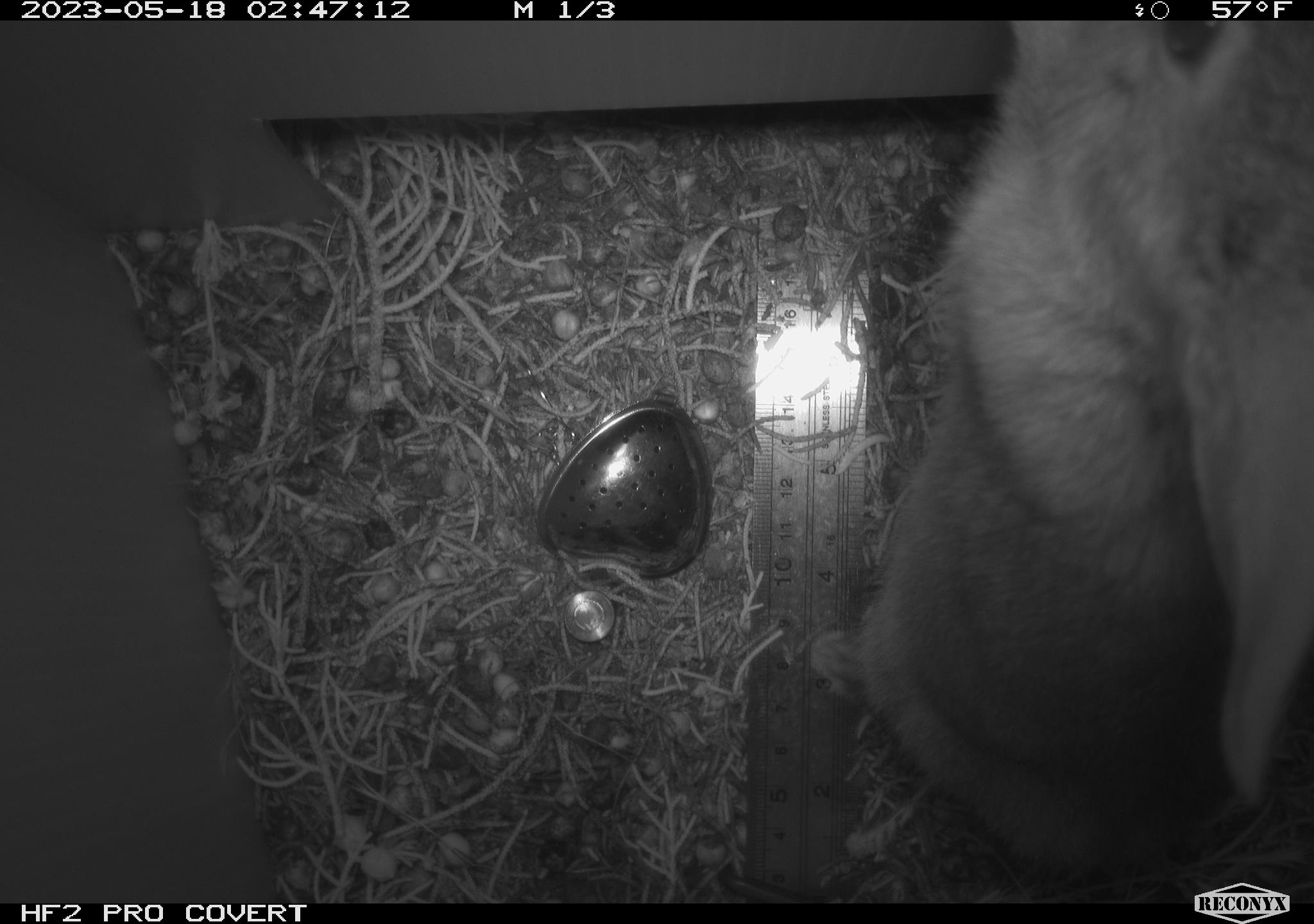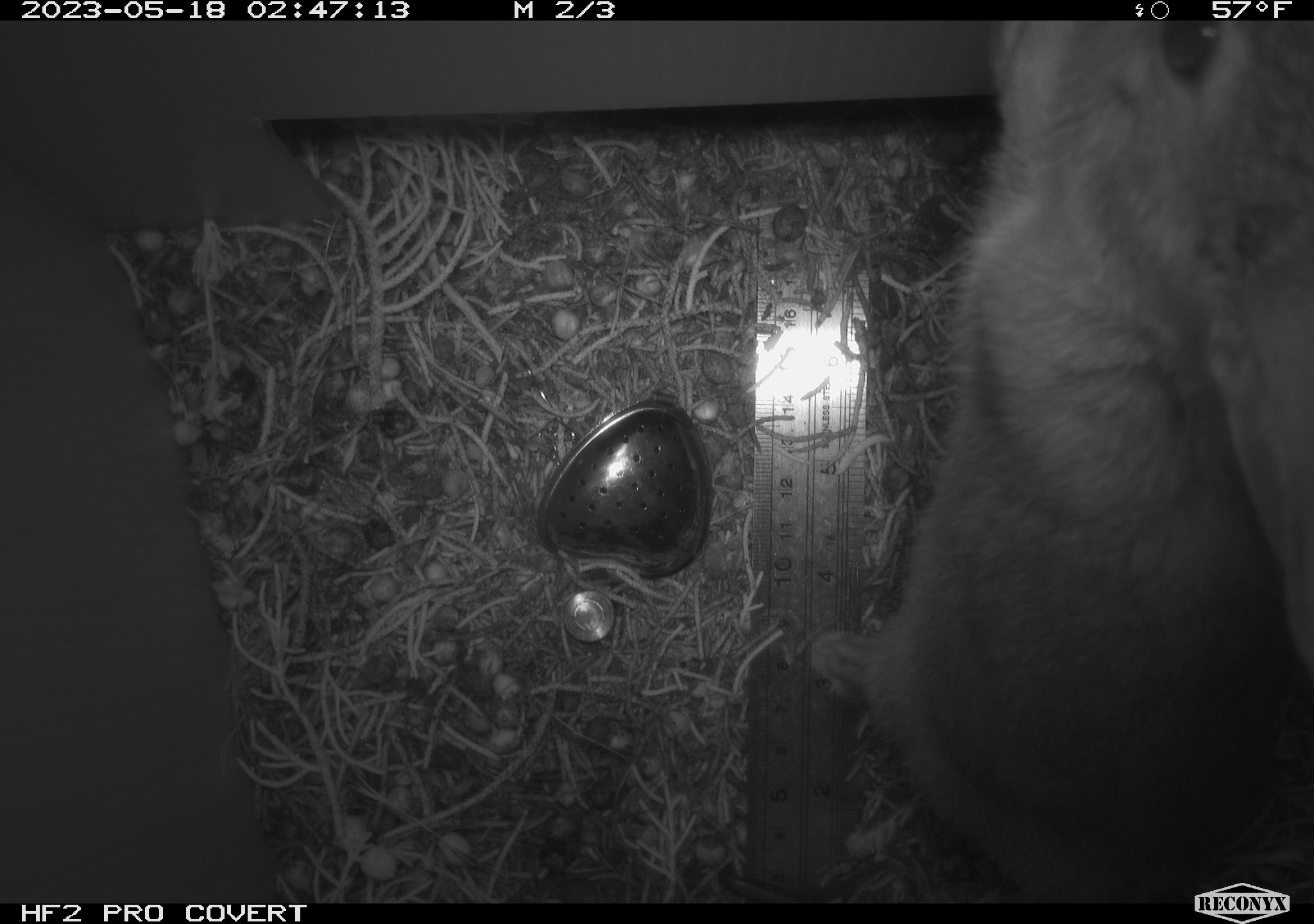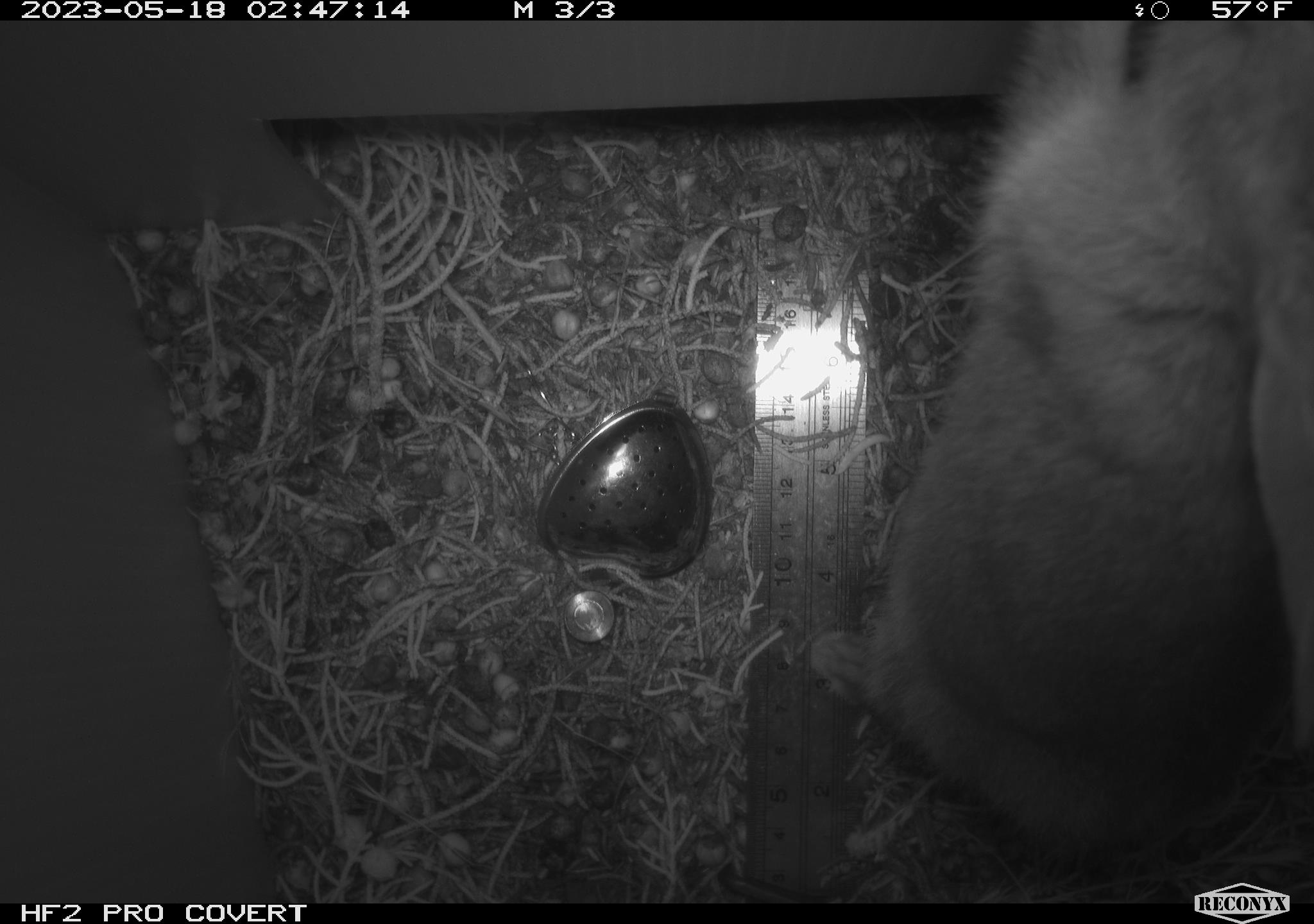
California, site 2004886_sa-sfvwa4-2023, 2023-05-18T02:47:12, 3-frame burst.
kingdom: Animalia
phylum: Chordata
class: Mammalia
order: Lagomorpha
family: Leporidae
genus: Sylvilagus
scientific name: Sylvilagus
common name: cottontail rabbits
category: sylvilagus species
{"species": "sylvilagus species (cottontail rabbits) (Sylvilagus)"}